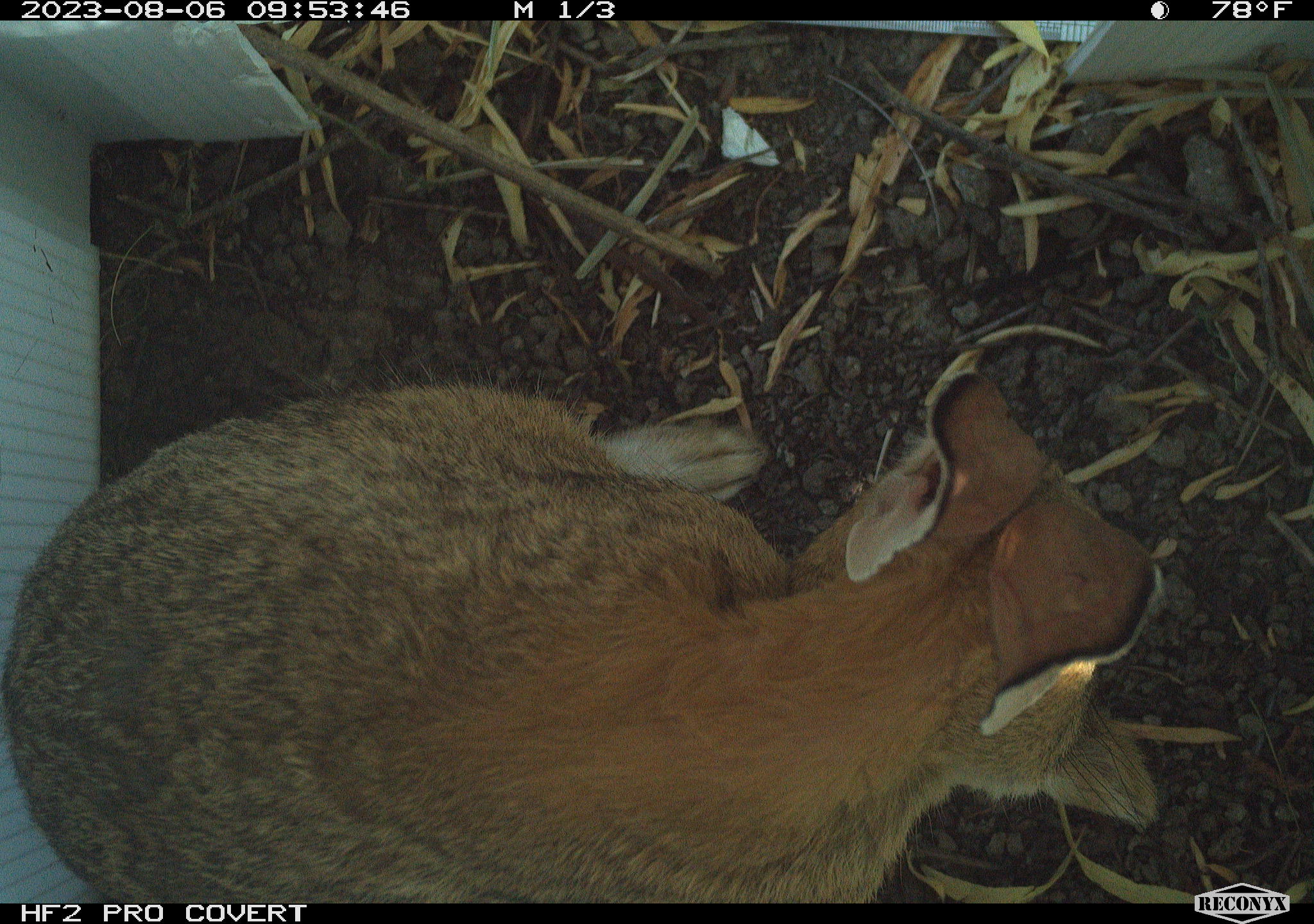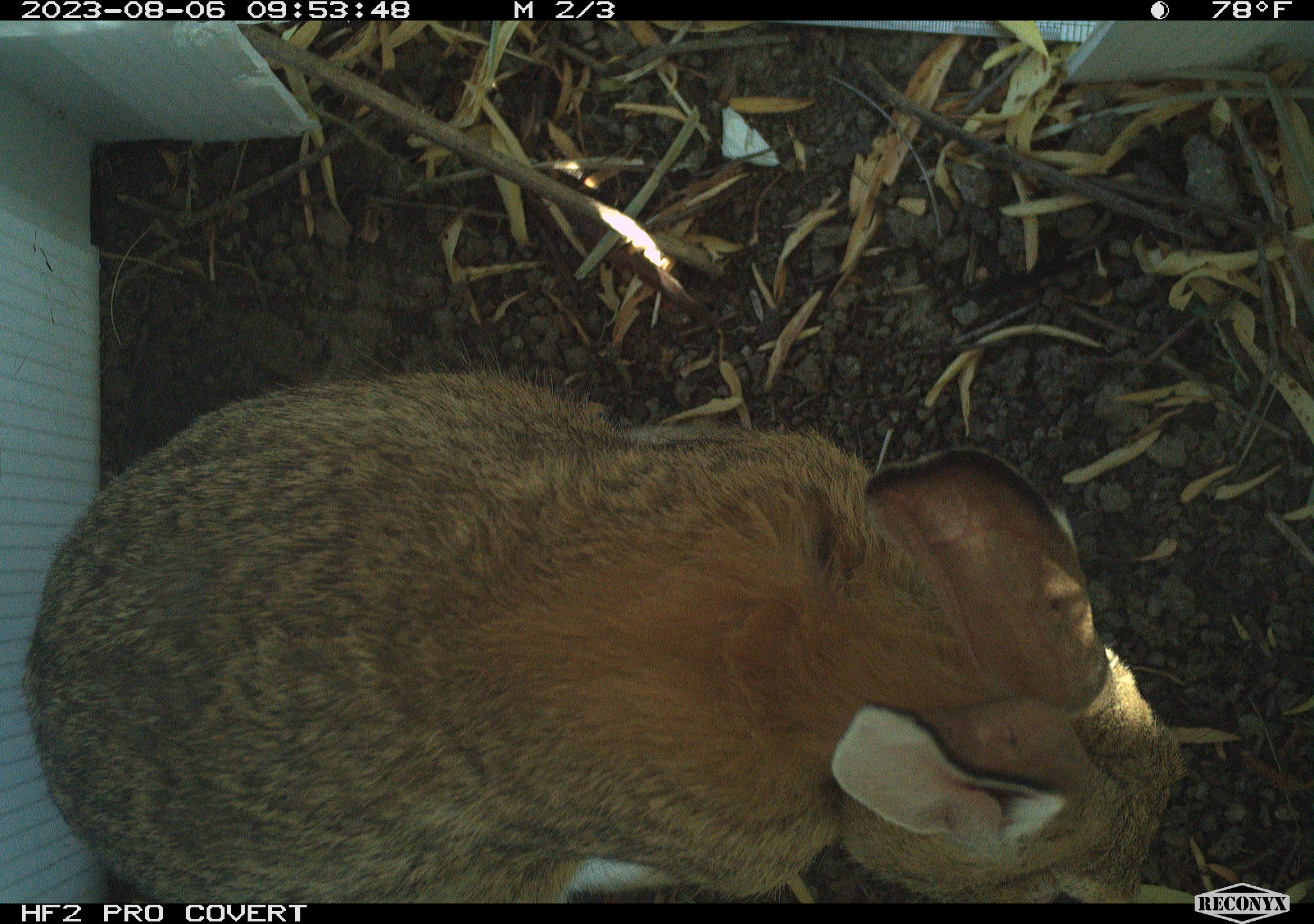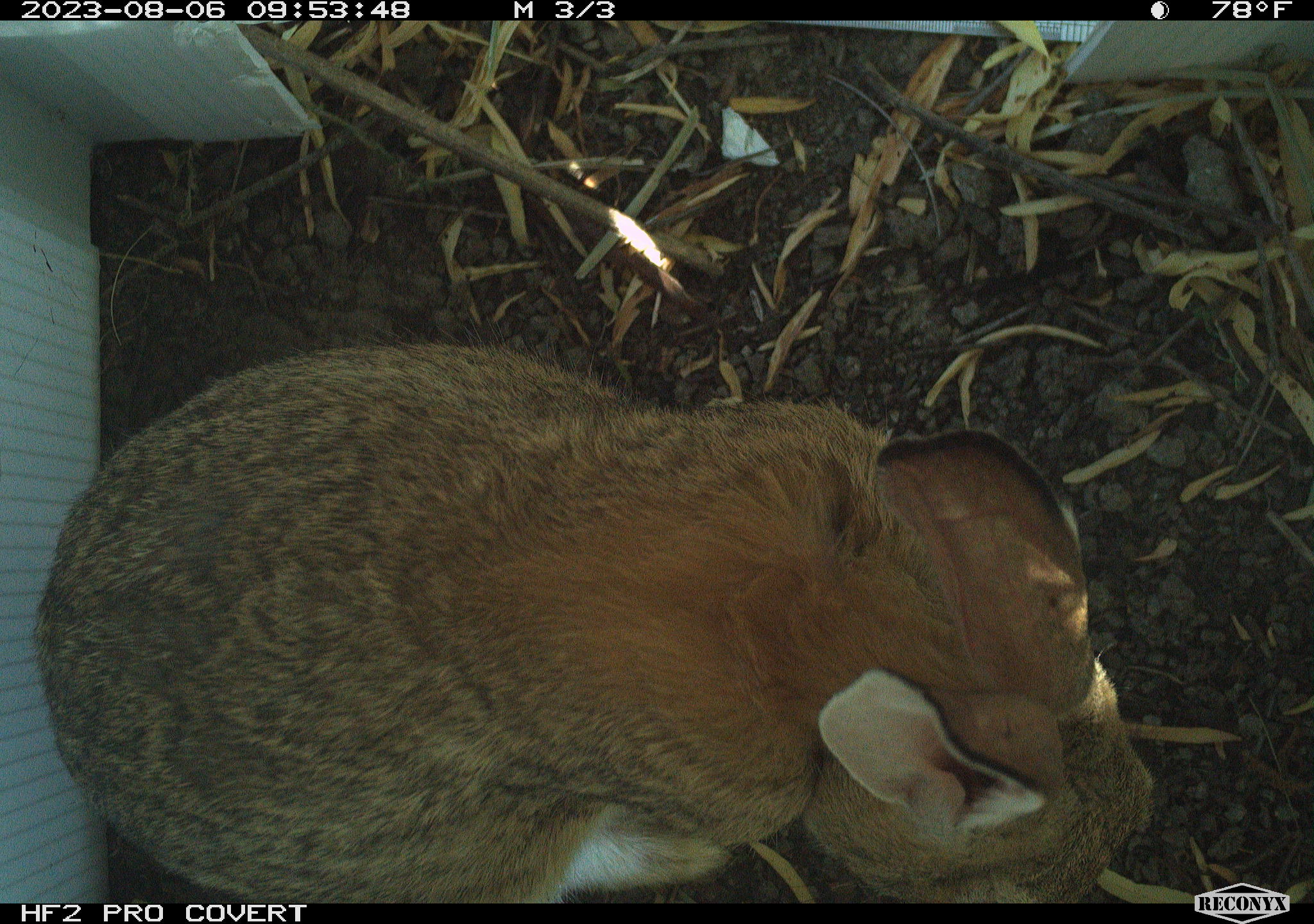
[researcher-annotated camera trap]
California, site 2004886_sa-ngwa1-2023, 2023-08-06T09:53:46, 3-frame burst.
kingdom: Animalia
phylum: Chordata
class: Mammalia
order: Lagomorpha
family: Leporidae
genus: Sylvilagus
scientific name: Sylvilagus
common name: cottontail rabbits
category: sylvilagus species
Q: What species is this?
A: Sylvilagus species (cottontail rabbits) (Sylvilagus).